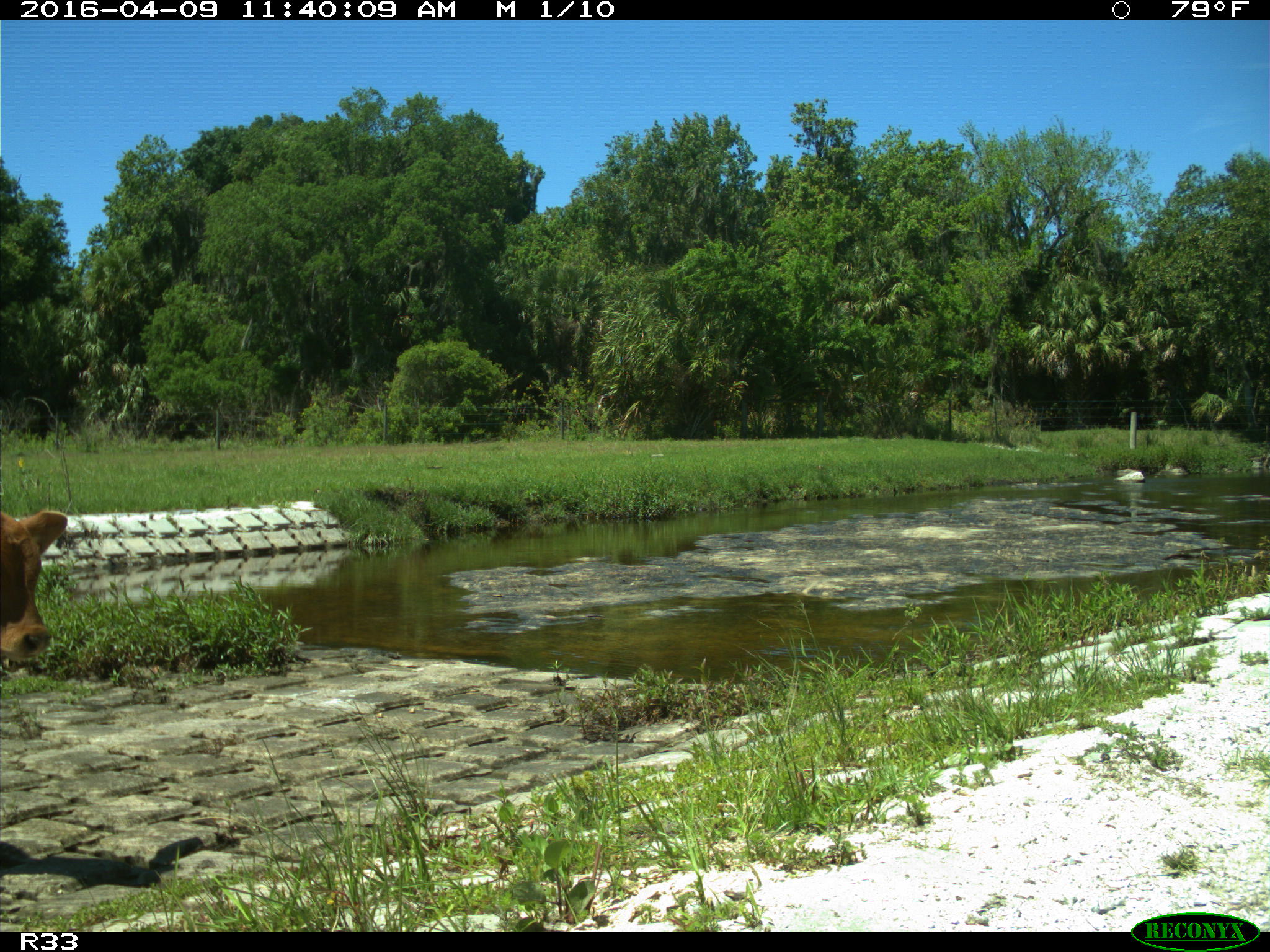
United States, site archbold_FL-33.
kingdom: Animalia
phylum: Chordata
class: Mammalia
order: Artiodactyla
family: Bovidae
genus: Bos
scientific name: Bos taurus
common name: domestic cow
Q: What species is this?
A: Bos taurus (domestic cow).